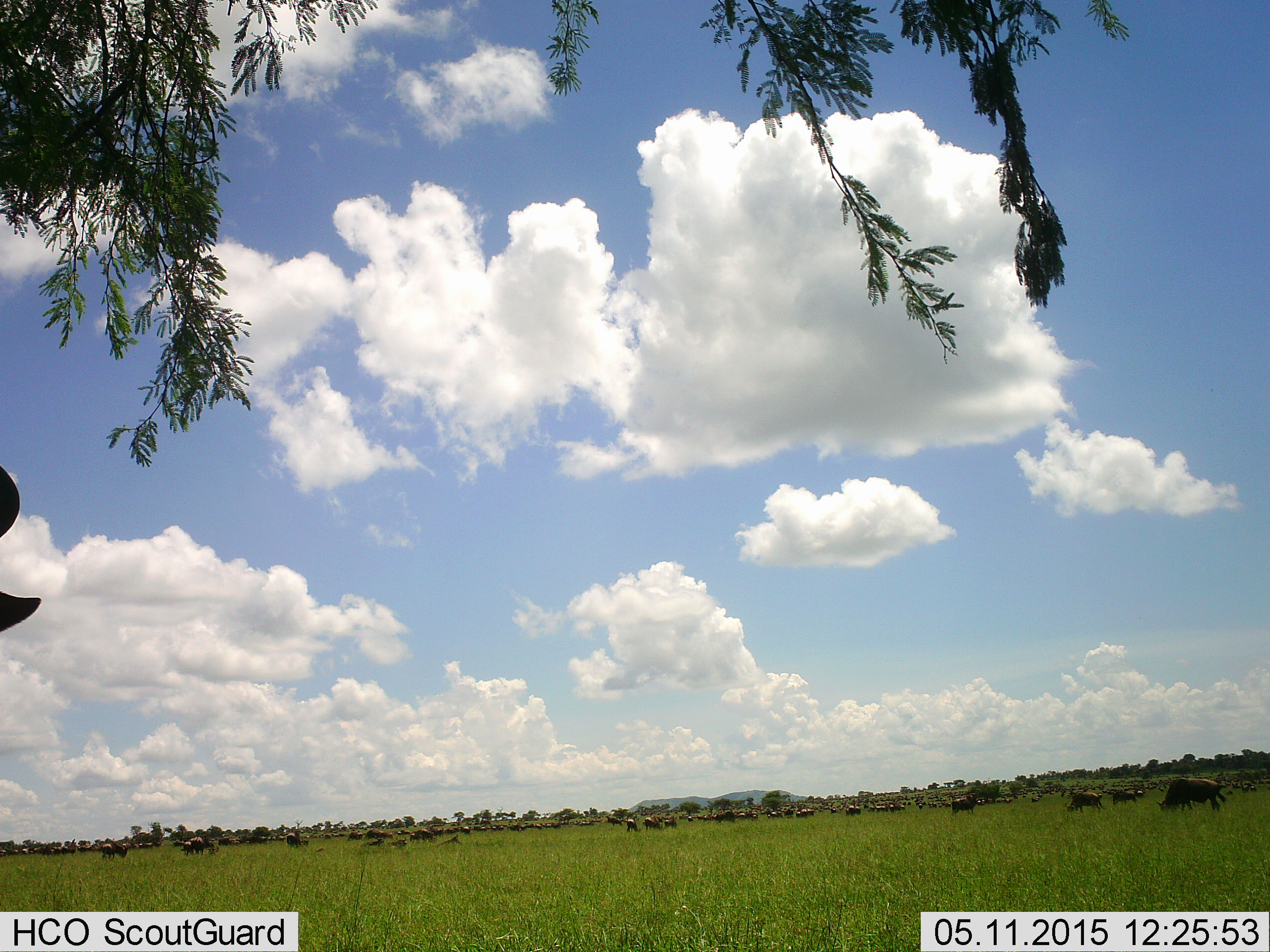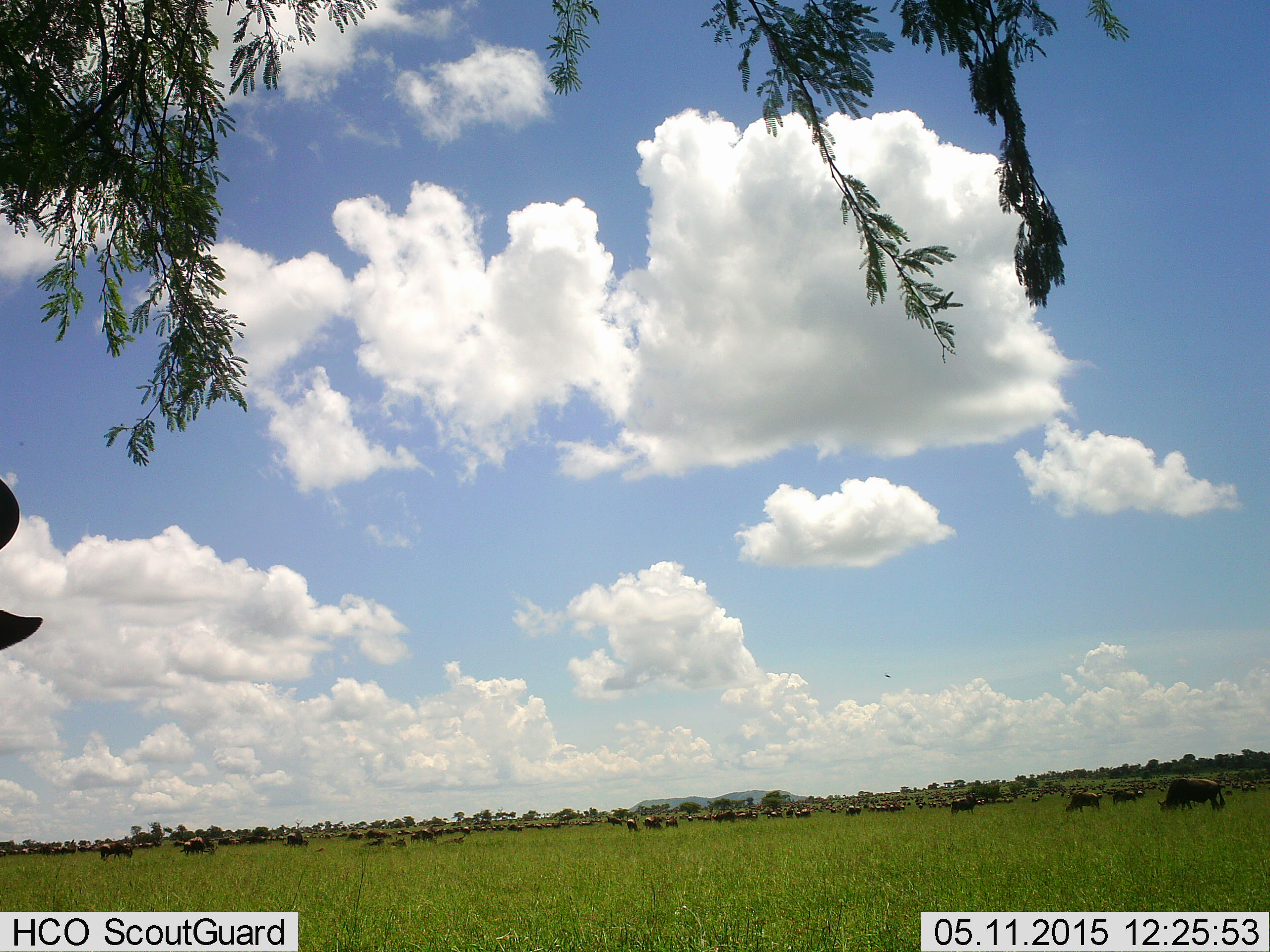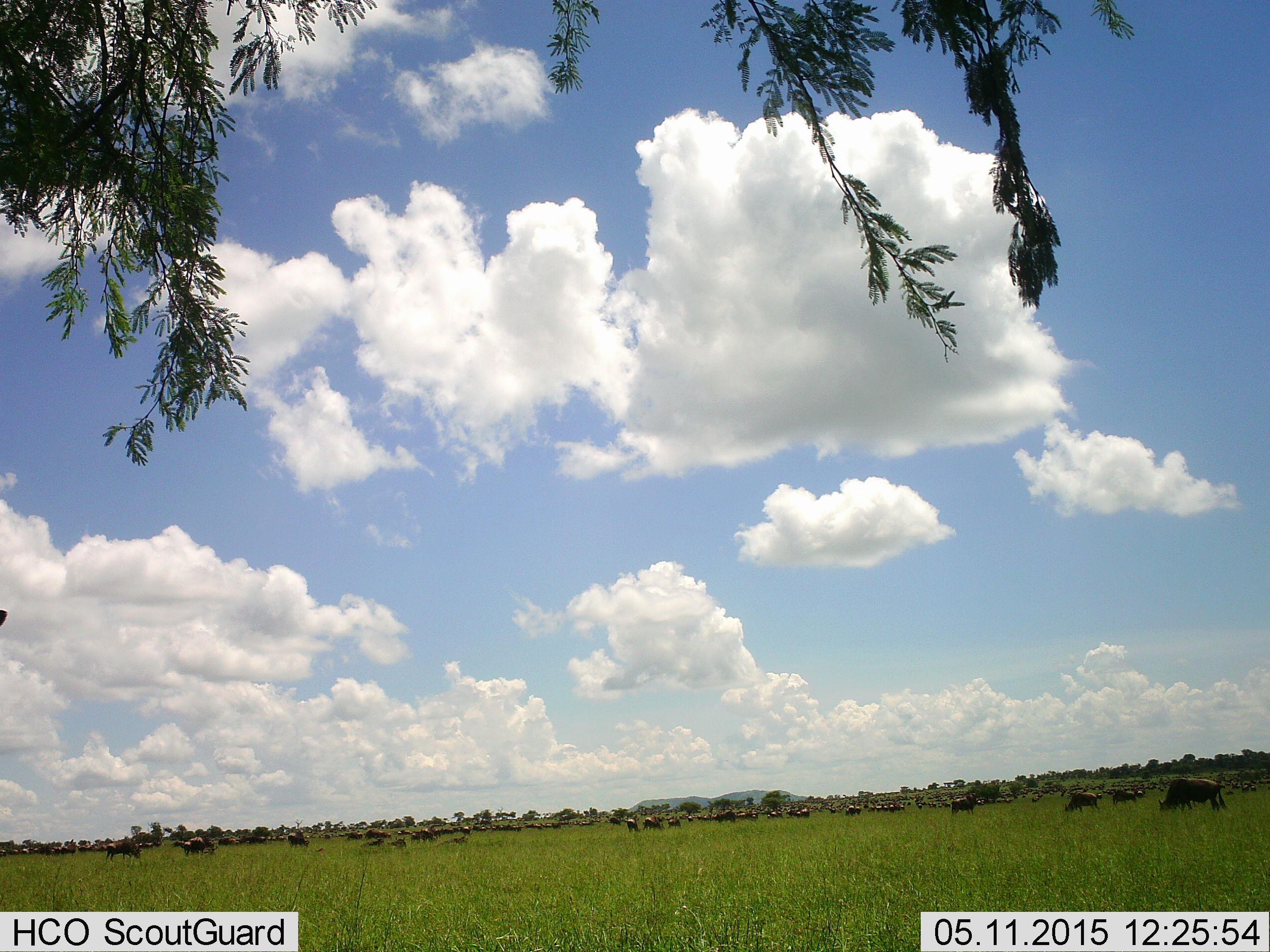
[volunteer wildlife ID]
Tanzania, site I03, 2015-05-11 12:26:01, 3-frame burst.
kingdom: Animalia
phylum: Chordata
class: Mammalia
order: Artiodactyla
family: Bovidae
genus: Connochaetes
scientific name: Connochaetes taurinus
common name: blue wildebeest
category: wildebeest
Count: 51+.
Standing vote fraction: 70%.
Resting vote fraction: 10%.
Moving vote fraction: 50%.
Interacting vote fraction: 0%.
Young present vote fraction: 10%.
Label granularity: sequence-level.